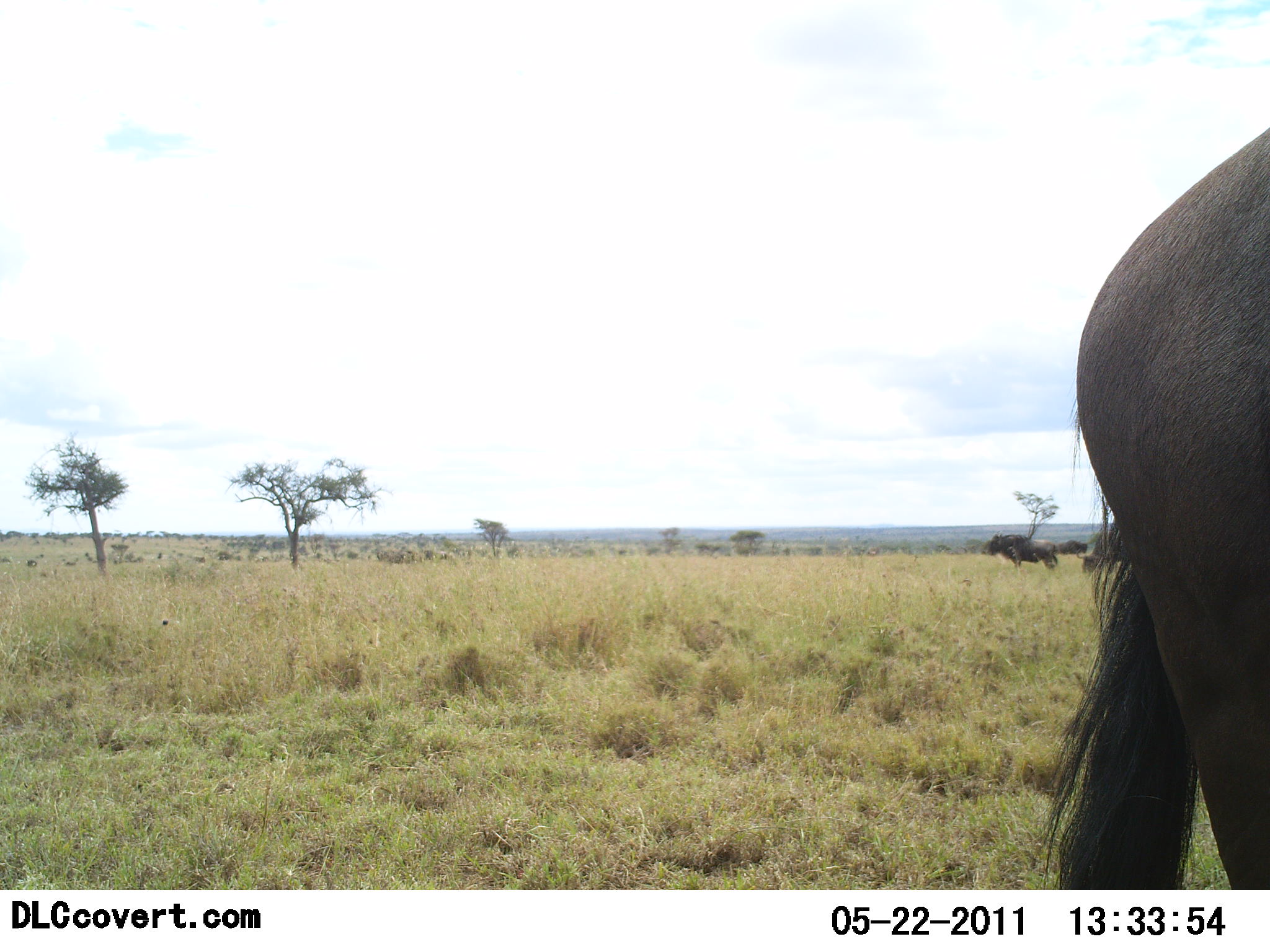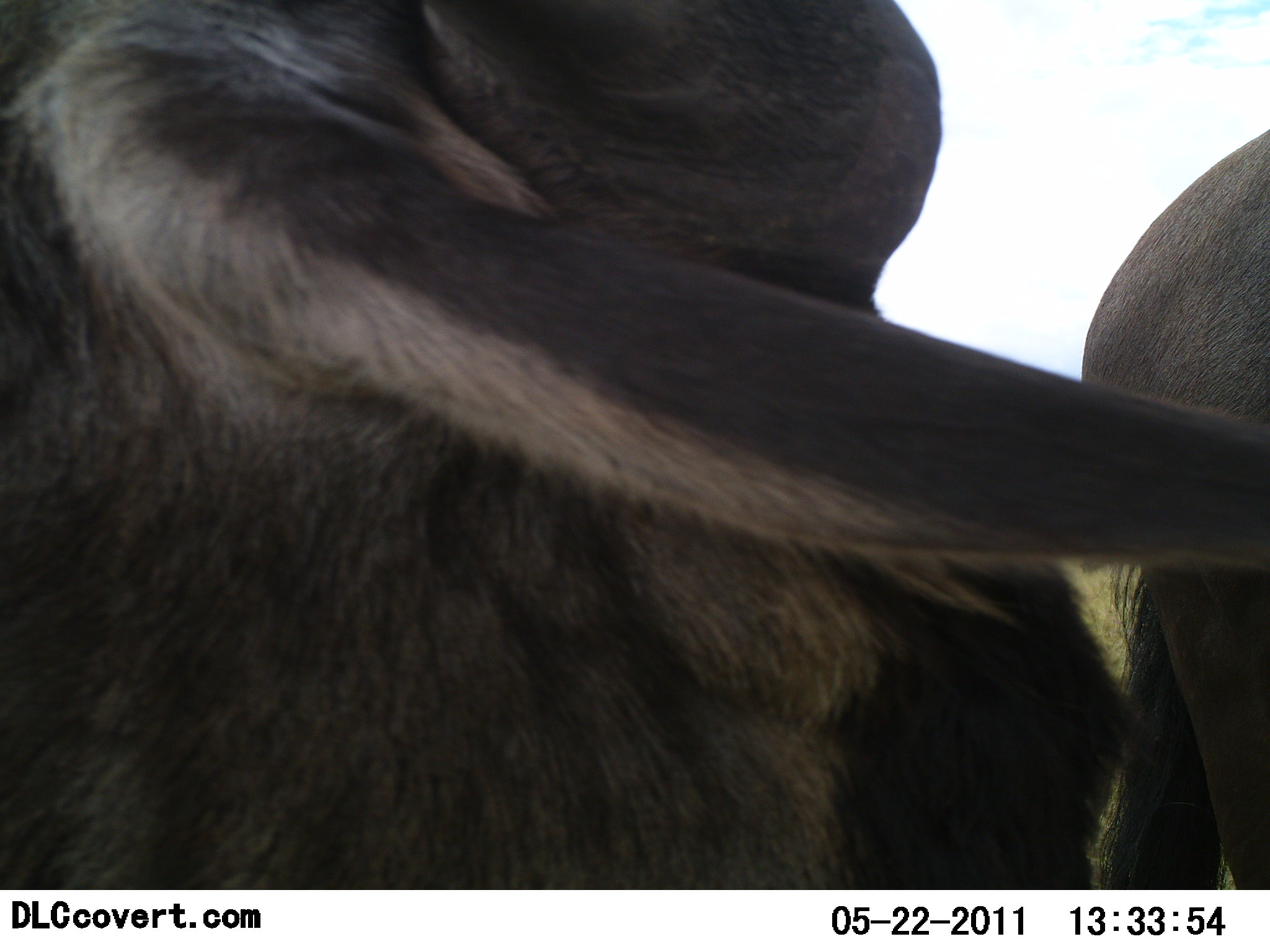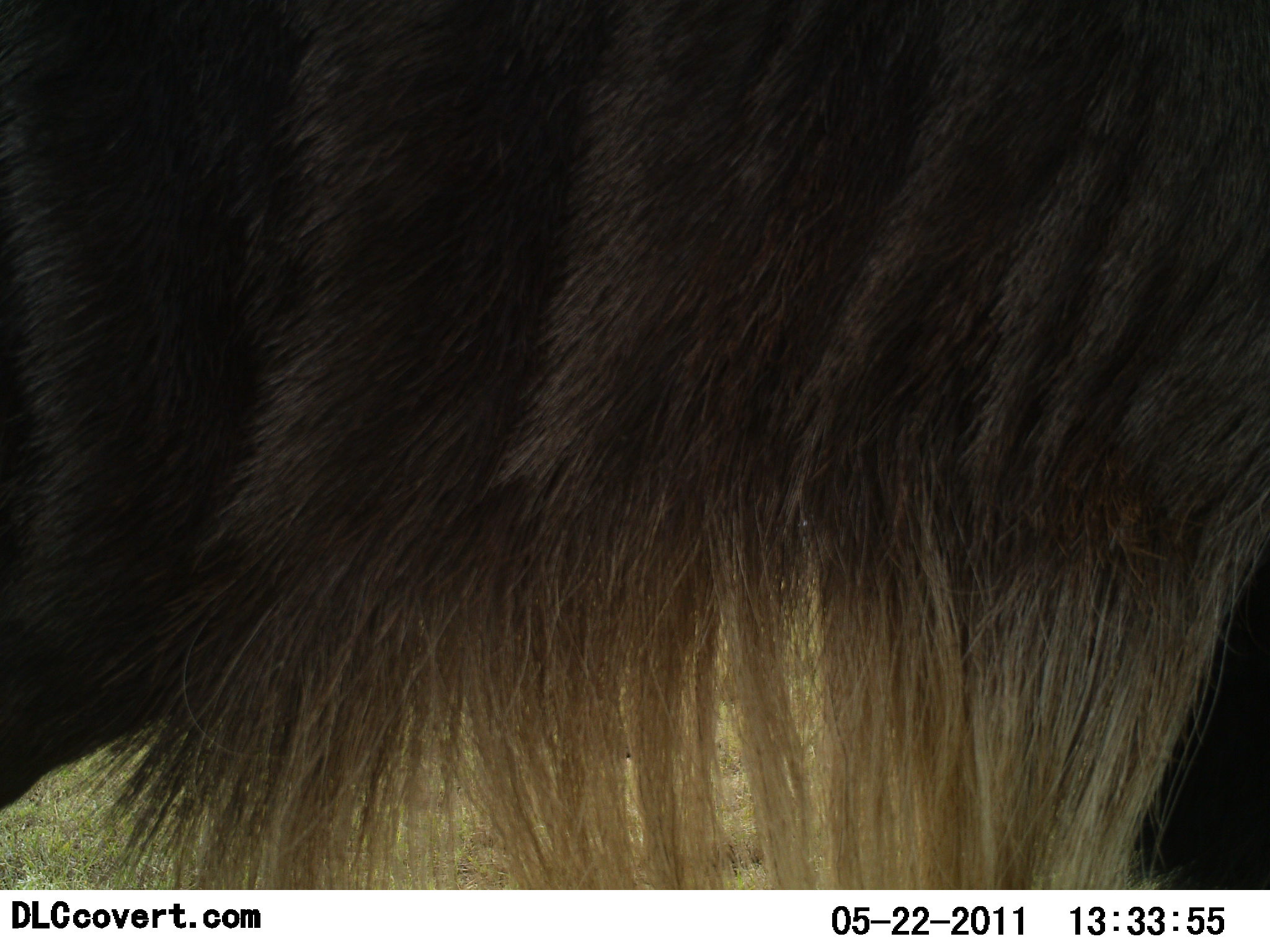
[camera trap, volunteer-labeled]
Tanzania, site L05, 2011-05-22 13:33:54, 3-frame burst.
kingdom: Animalia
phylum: Chordata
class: Mammalia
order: Artiodactyla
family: Bovidae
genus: Connochaetes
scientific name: Connochaetes taurinus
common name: blue wildebeest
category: wildebeest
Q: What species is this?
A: Wildebeest (blue wildebeest) (Connochaetes taurinus).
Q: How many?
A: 2.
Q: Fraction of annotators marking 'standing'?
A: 33%.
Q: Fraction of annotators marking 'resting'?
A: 0%.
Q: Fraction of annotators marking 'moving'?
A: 83%.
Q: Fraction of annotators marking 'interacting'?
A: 0%.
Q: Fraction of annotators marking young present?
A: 0%.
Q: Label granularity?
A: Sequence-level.